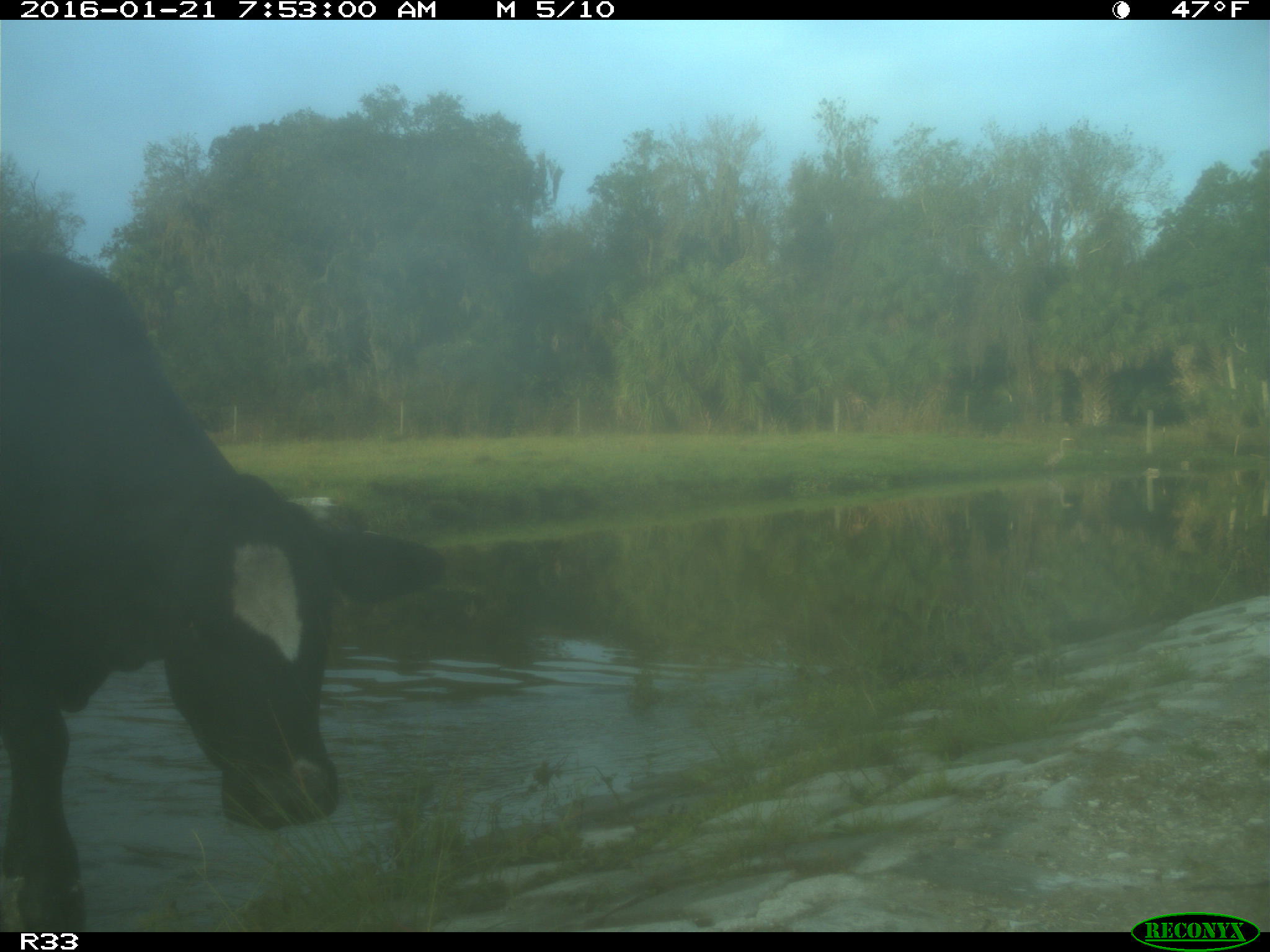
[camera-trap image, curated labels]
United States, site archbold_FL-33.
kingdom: Animalia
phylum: Chordata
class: Mammalia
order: Artiodactyla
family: Bovidae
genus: Bos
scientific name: Bos taurus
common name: domestic cow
Bos taurus (domestic cow).